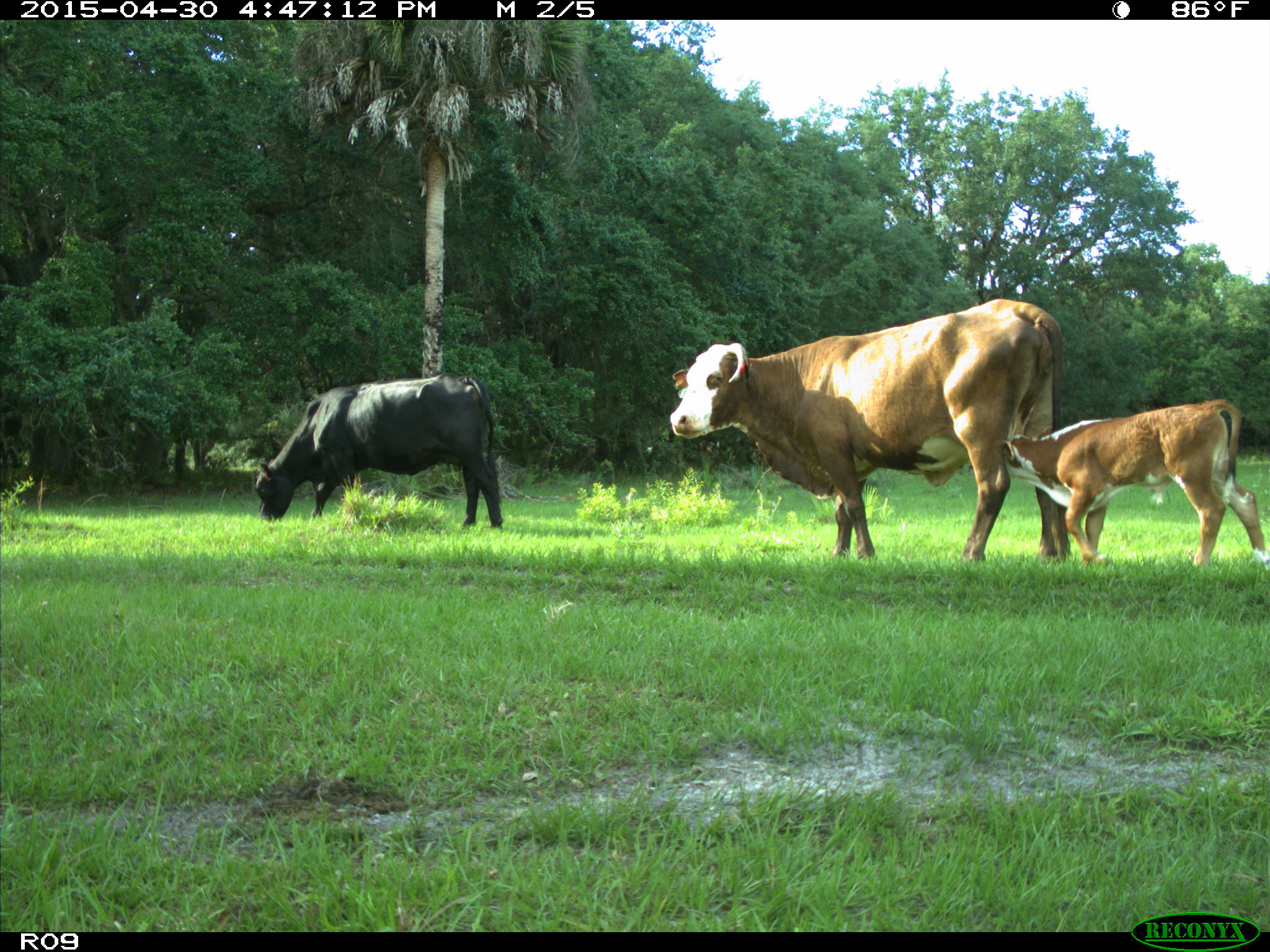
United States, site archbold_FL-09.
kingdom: Animalia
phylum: Chordata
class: Mammalia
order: Artiodactyla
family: Bovidae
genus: Bos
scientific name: Bos taurus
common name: domestic cow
Bos taurus (domestic cow).